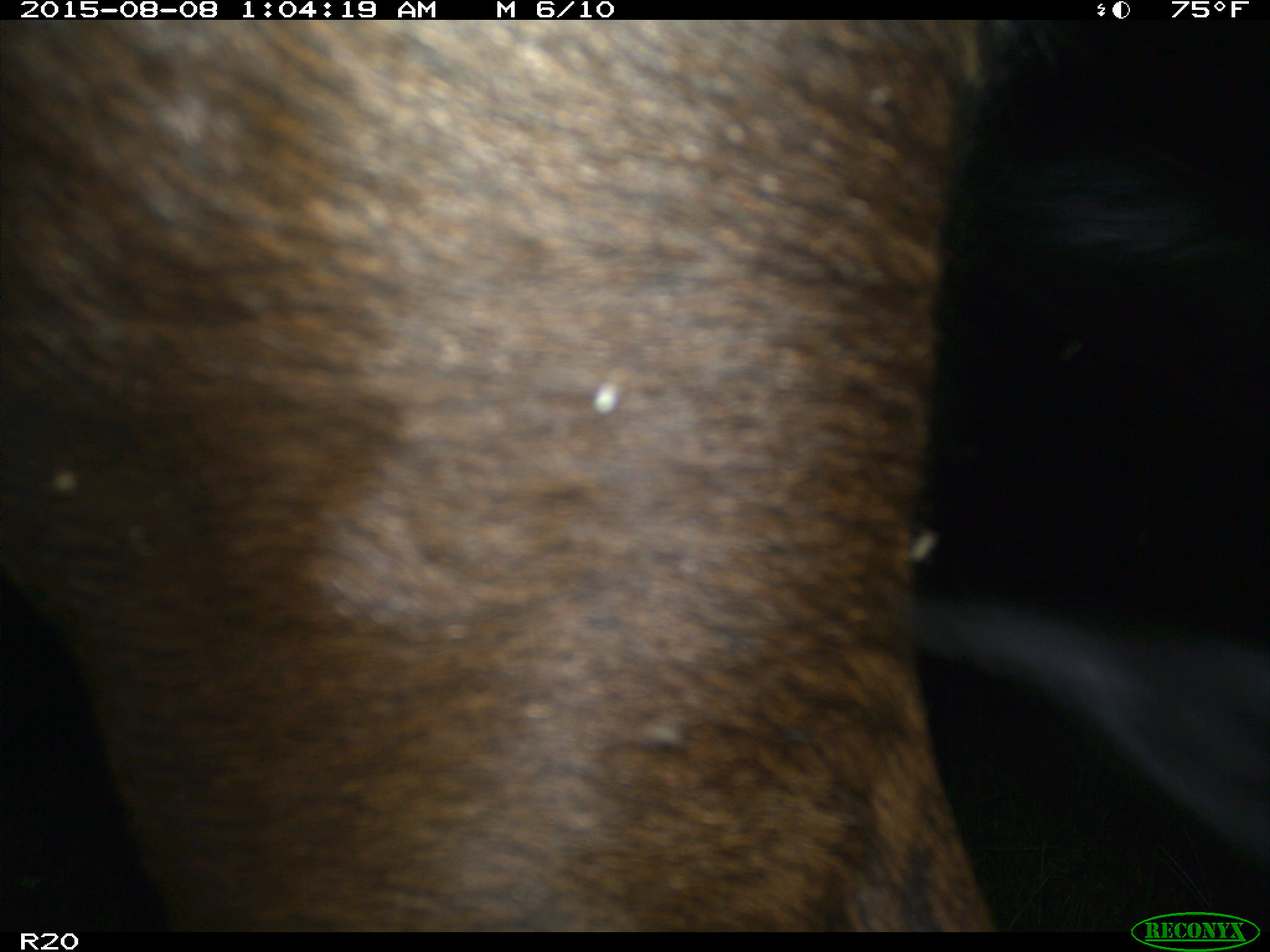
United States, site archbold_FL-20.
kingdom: Animalia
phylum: Chordata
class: Mammalia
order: Artiodactyla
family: Bovidae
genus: Bos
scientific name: Bos taurus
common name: domestic cow